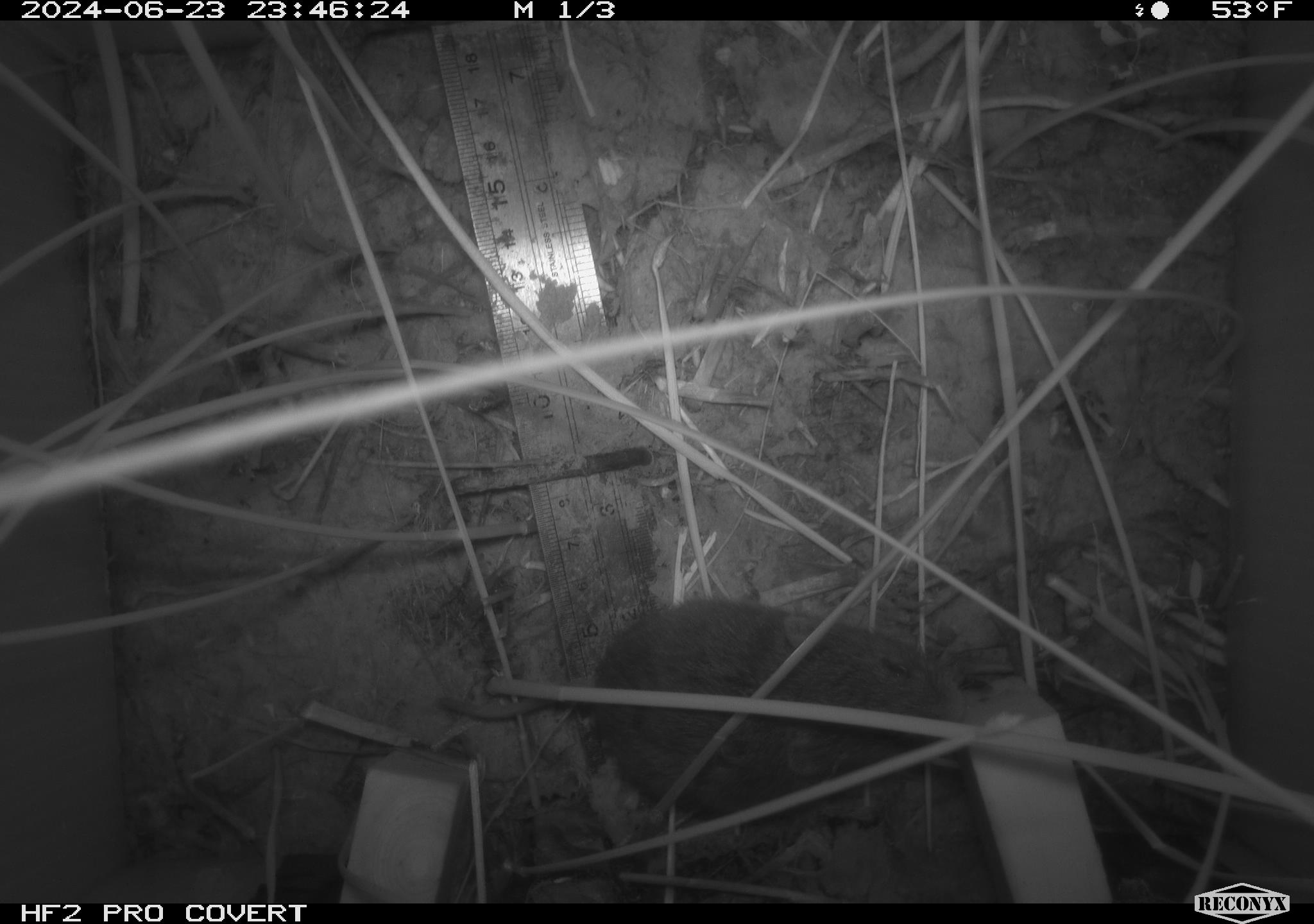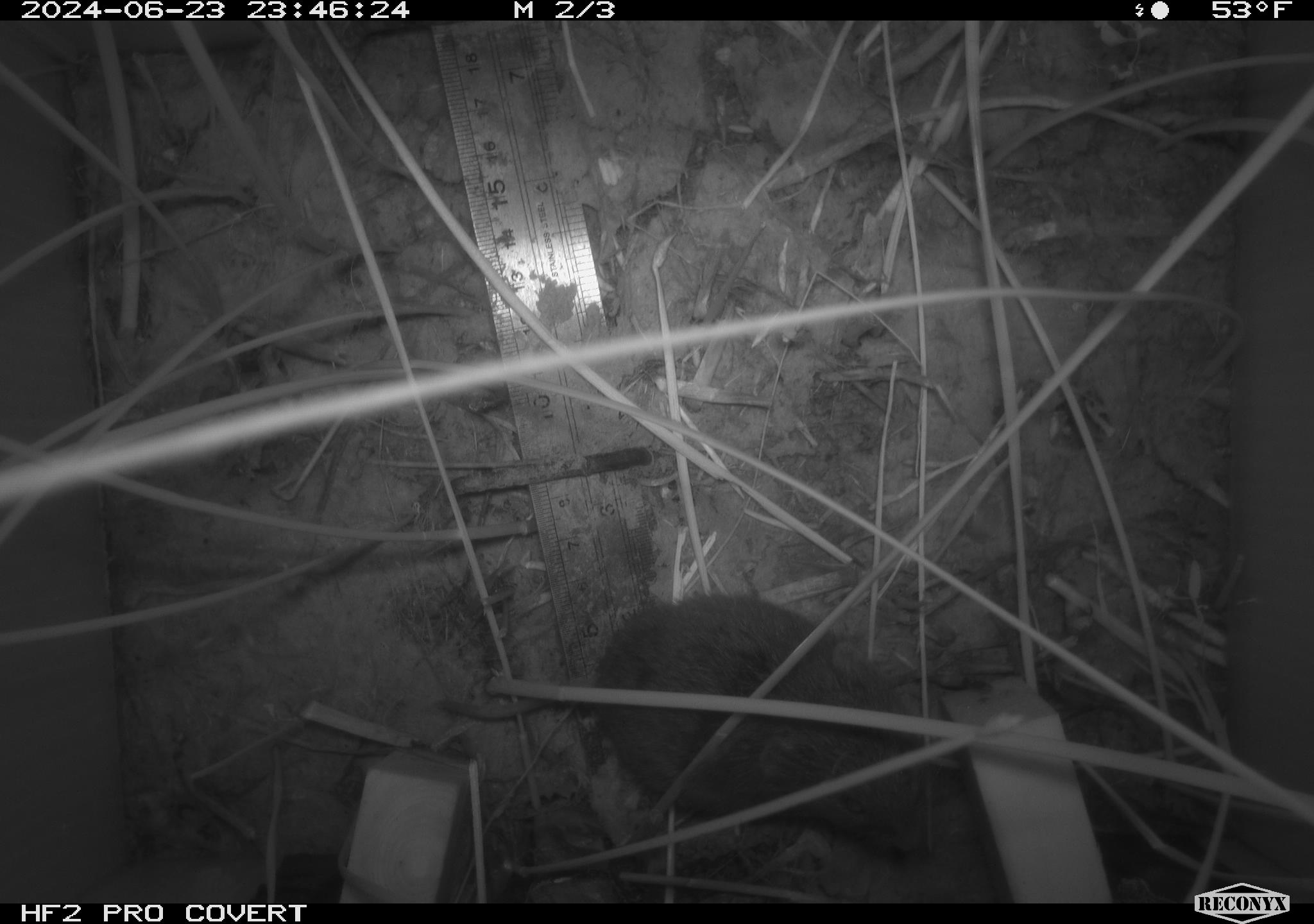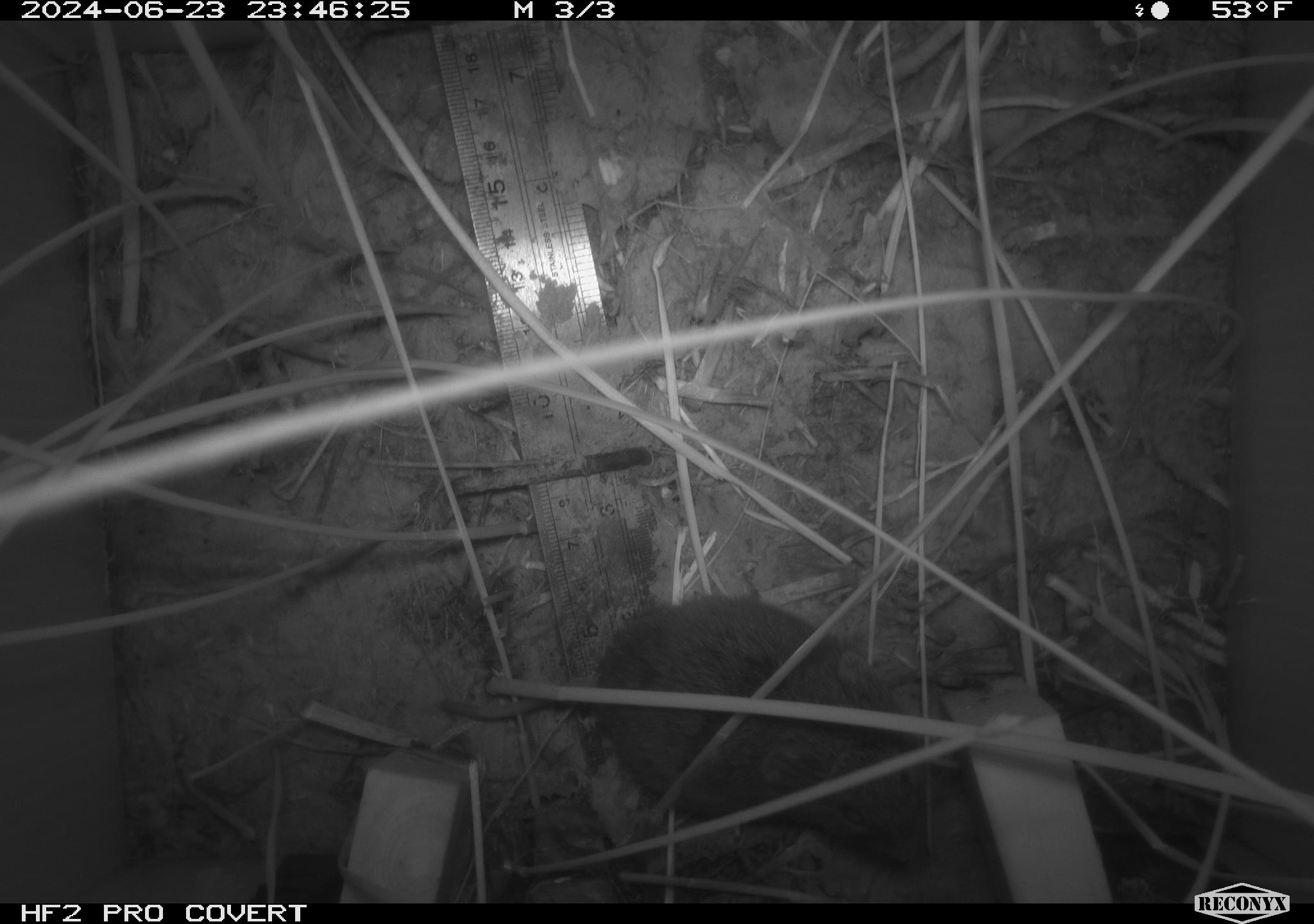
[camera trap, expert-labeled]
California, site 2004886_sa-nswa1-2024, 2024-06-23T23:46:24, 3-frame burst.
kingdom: Animalia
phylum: Chordata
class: Mammalia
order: Rodentia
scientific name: Rodentia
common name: rodent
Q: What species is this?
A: Rodent (Rodentia).